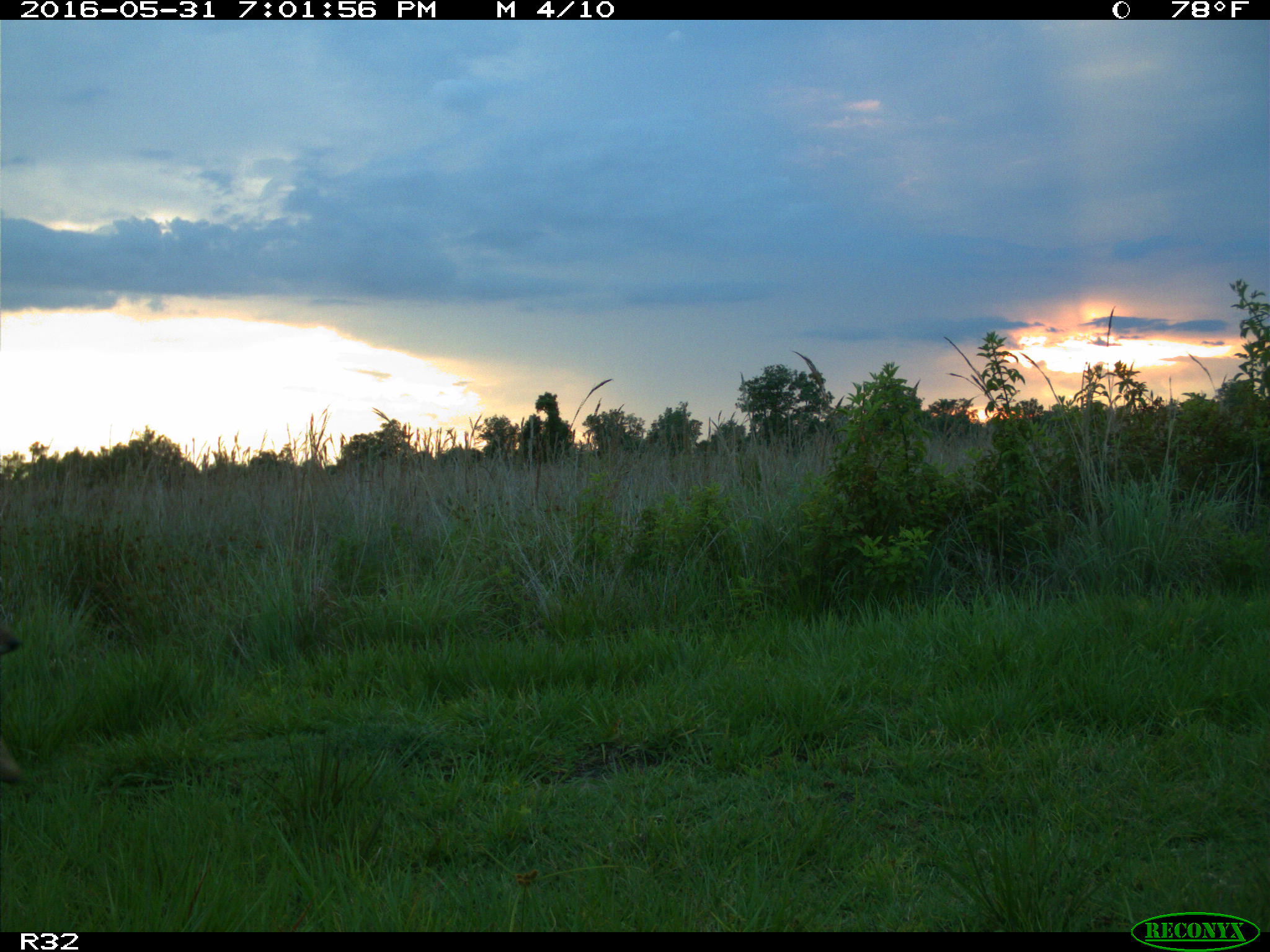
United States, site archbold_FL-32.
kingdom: Animalia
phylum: Chordata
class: Mammalia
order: Carnivora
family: Canidae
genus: Canis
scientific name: Canis latrans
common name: coyote